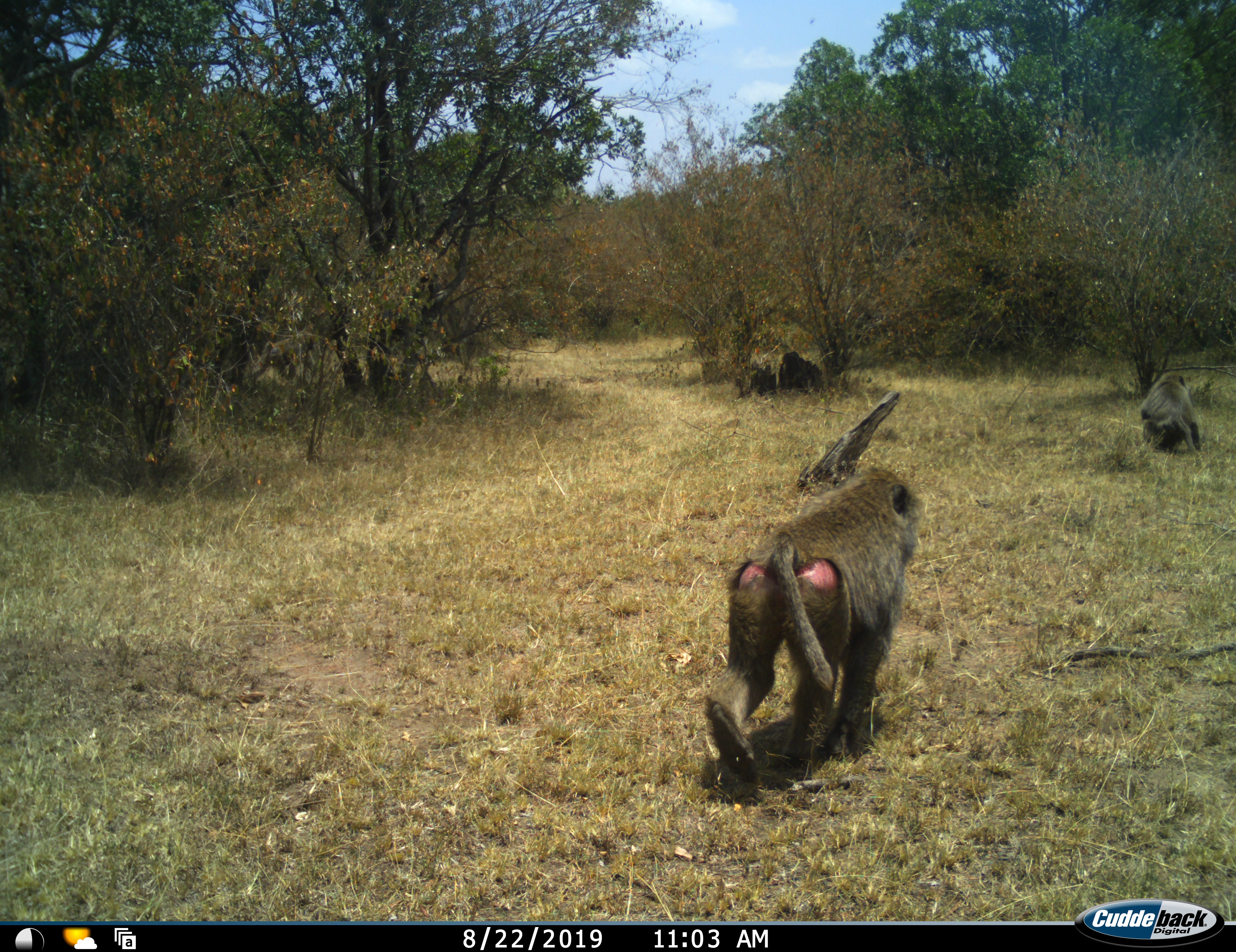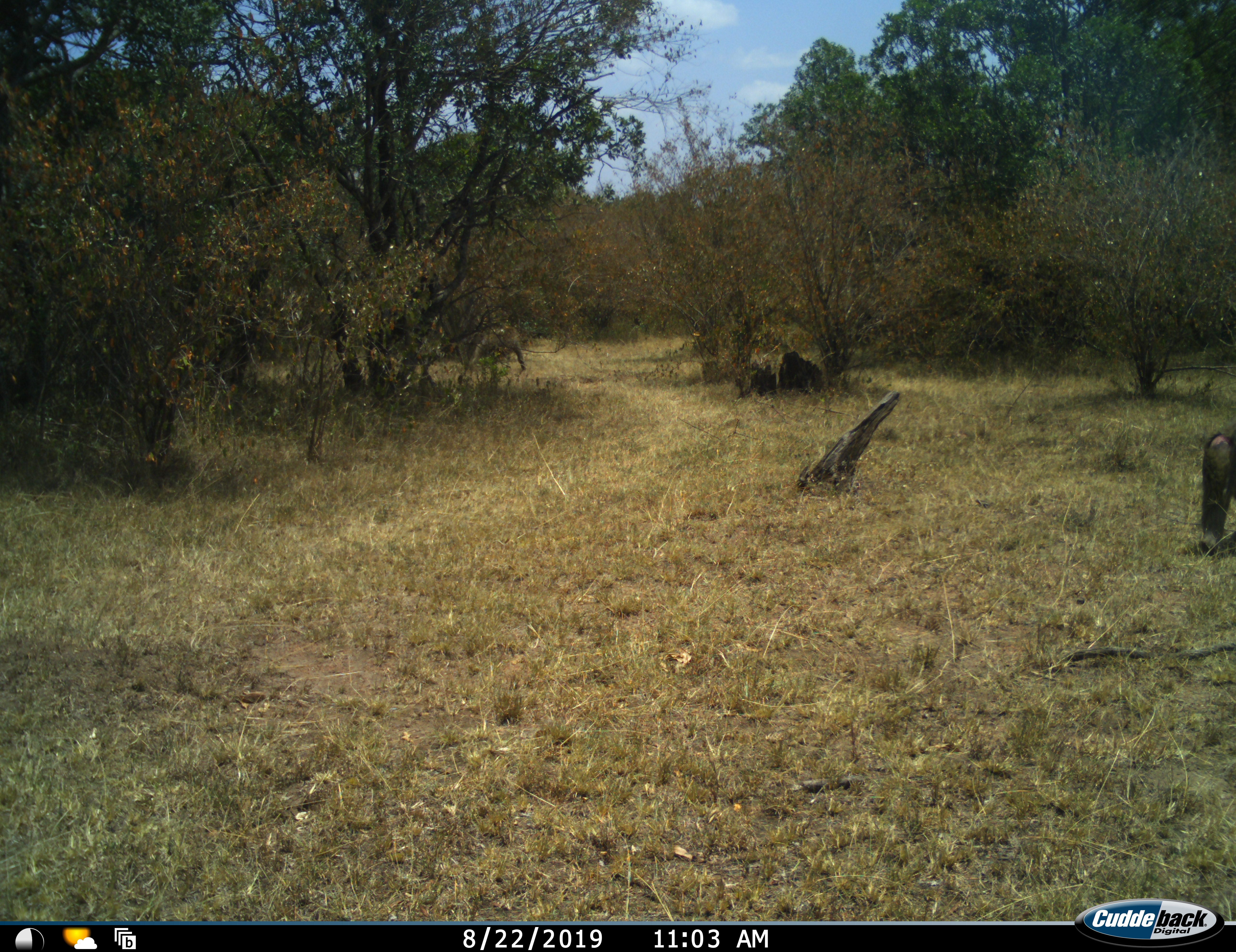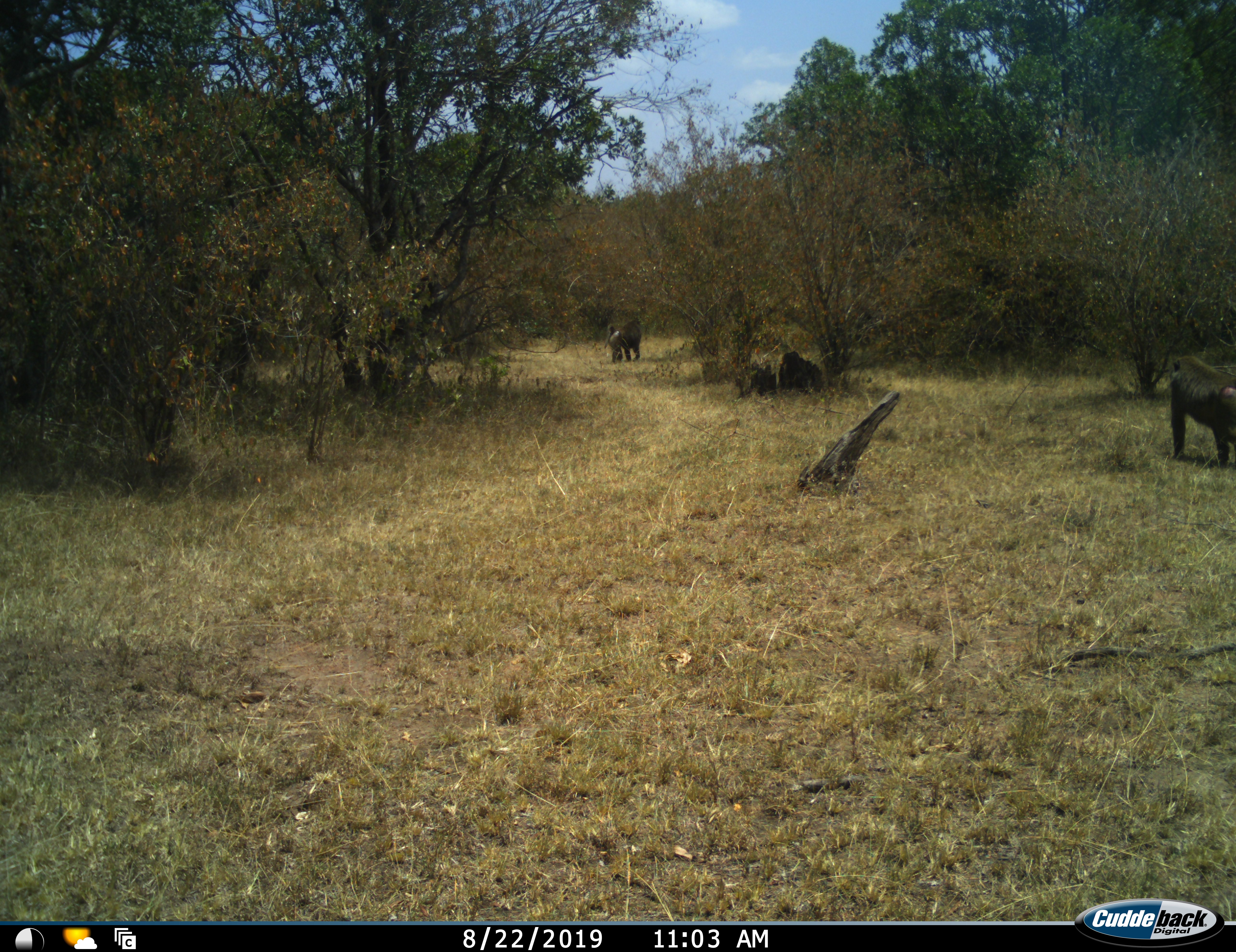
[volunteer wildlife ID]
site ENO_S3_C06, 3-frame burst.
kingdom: Animalia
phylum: Chordata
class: Mammalia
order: Primates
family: Cercopithecidae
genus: Papio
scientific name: Papio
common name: baboon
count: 3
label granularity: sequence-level